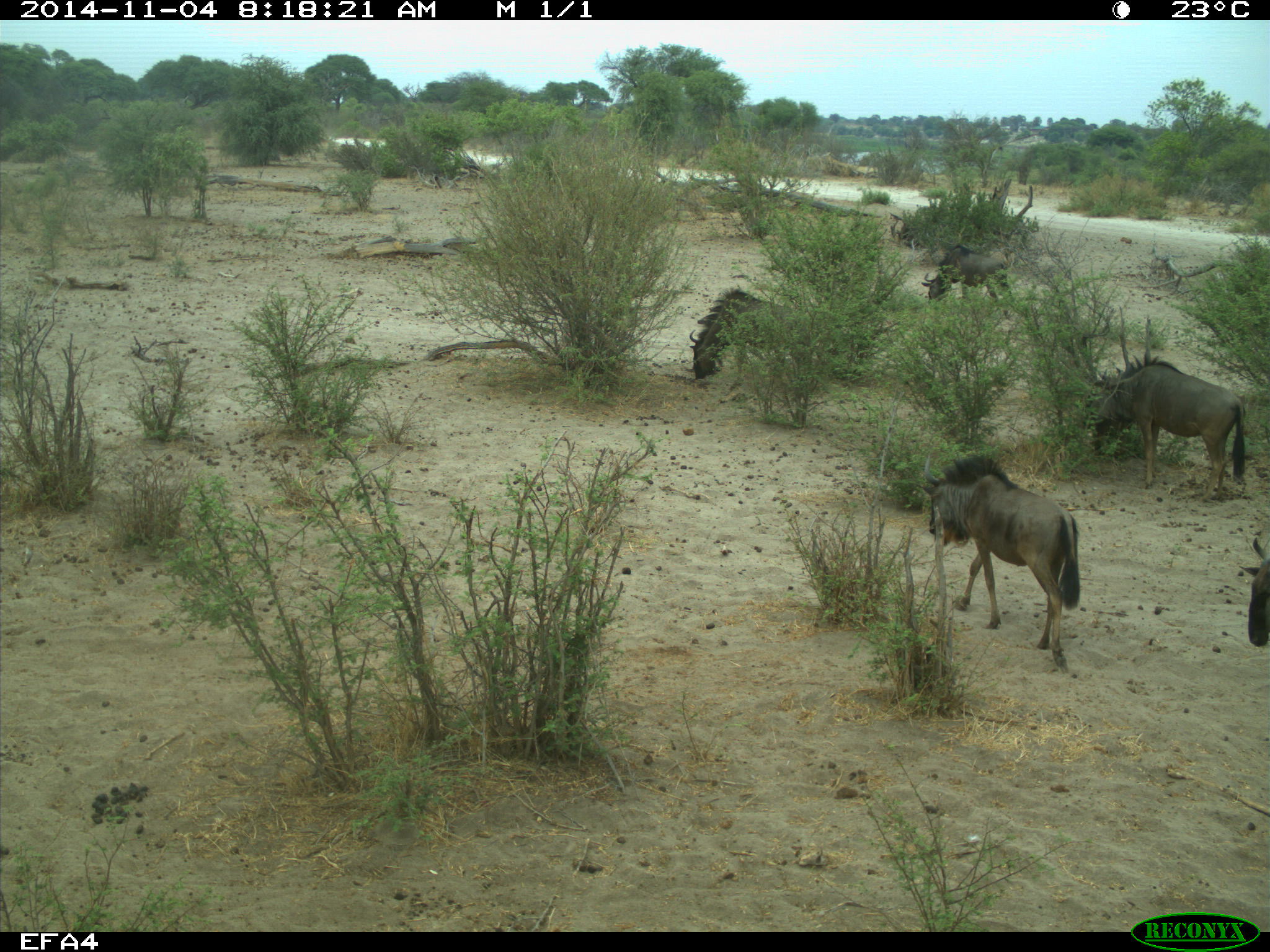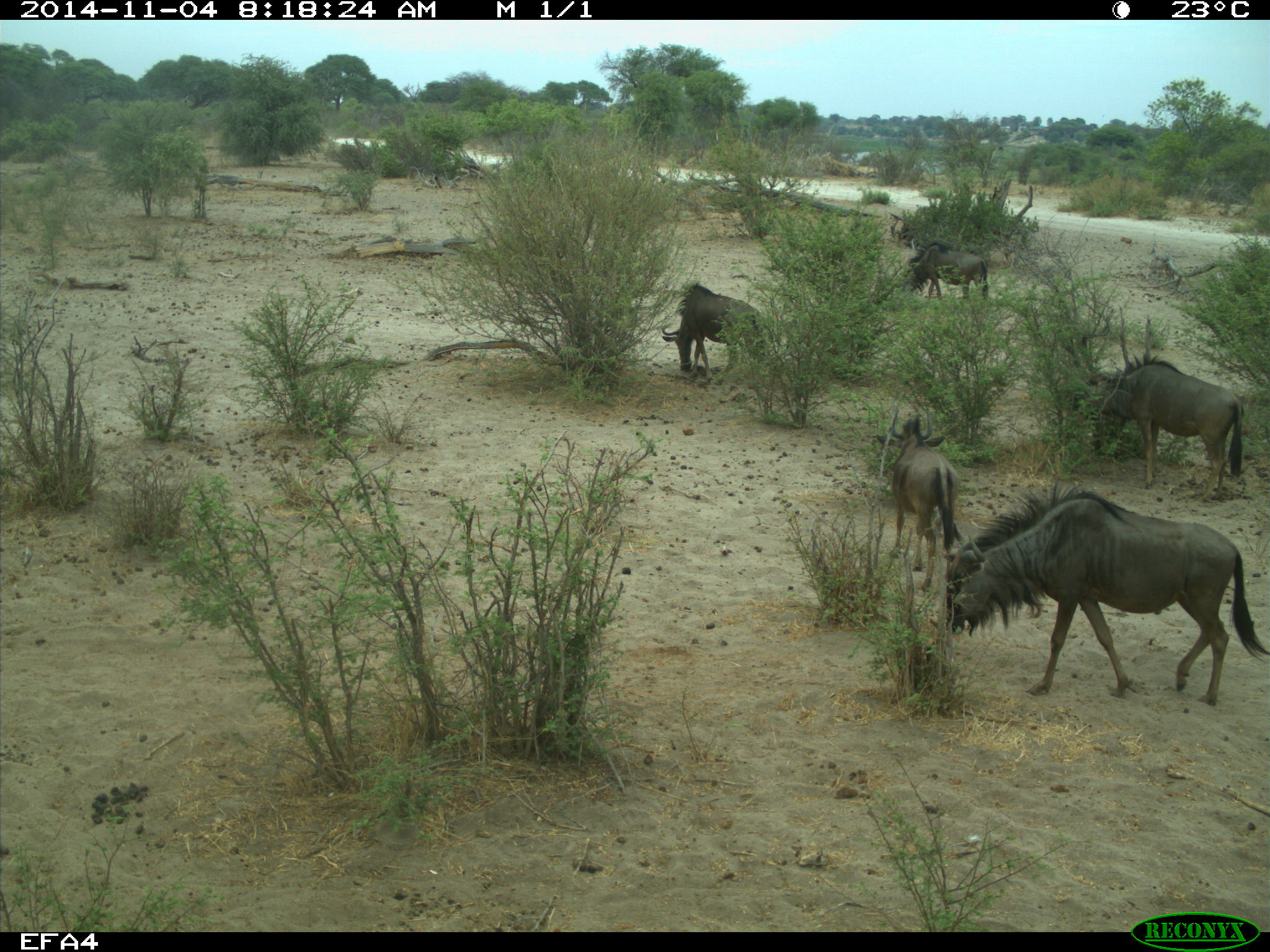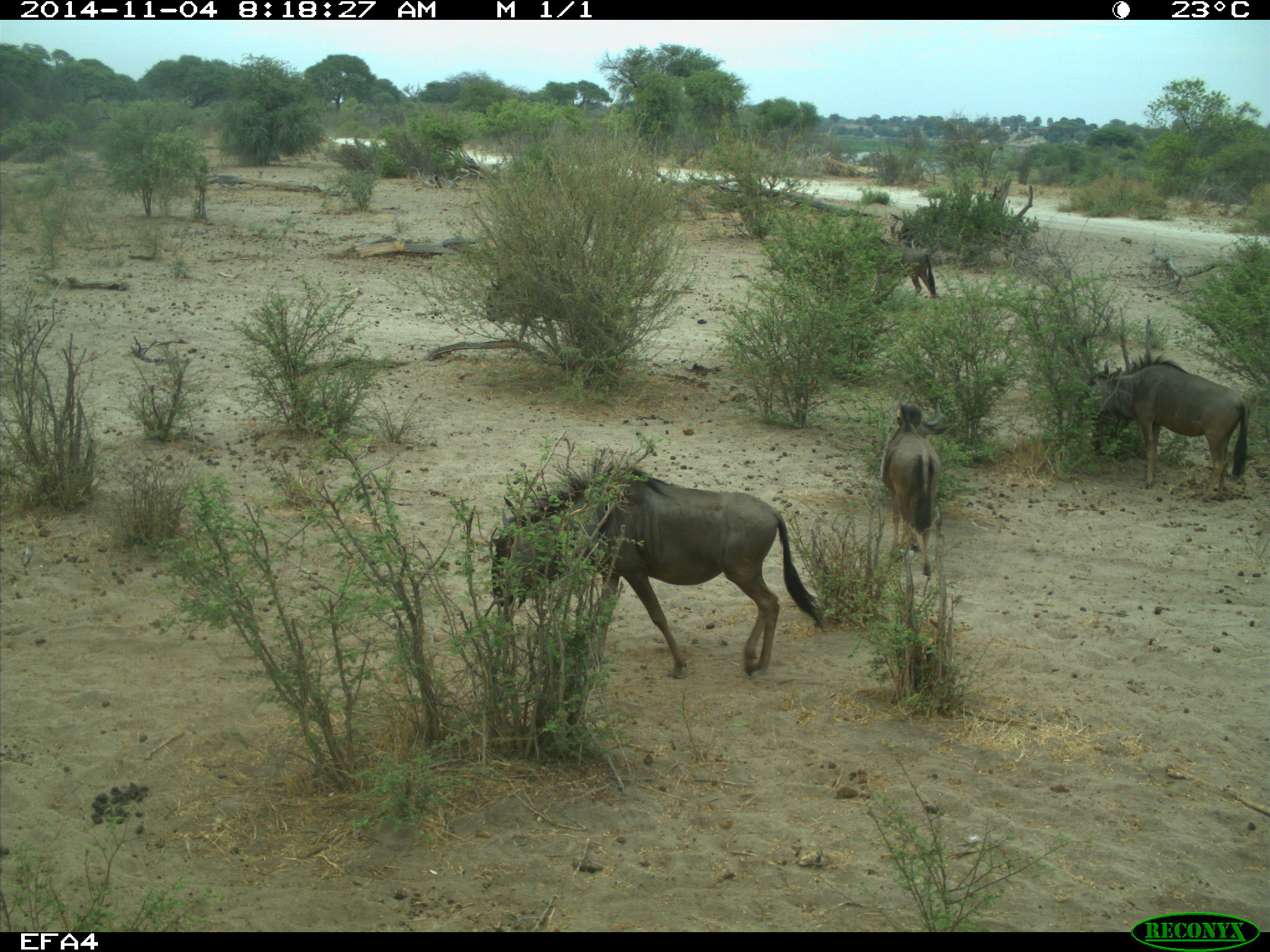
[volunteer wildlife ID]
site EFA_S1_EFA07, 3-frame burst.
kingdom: Animalia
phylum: Chordata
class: Mammalia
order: Artiodactyla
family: Bovidae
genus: Connochaetes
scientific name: Connochaetes taurinus taurinus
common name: blue wildebeest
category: wildebeestblue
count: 5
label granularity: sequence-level